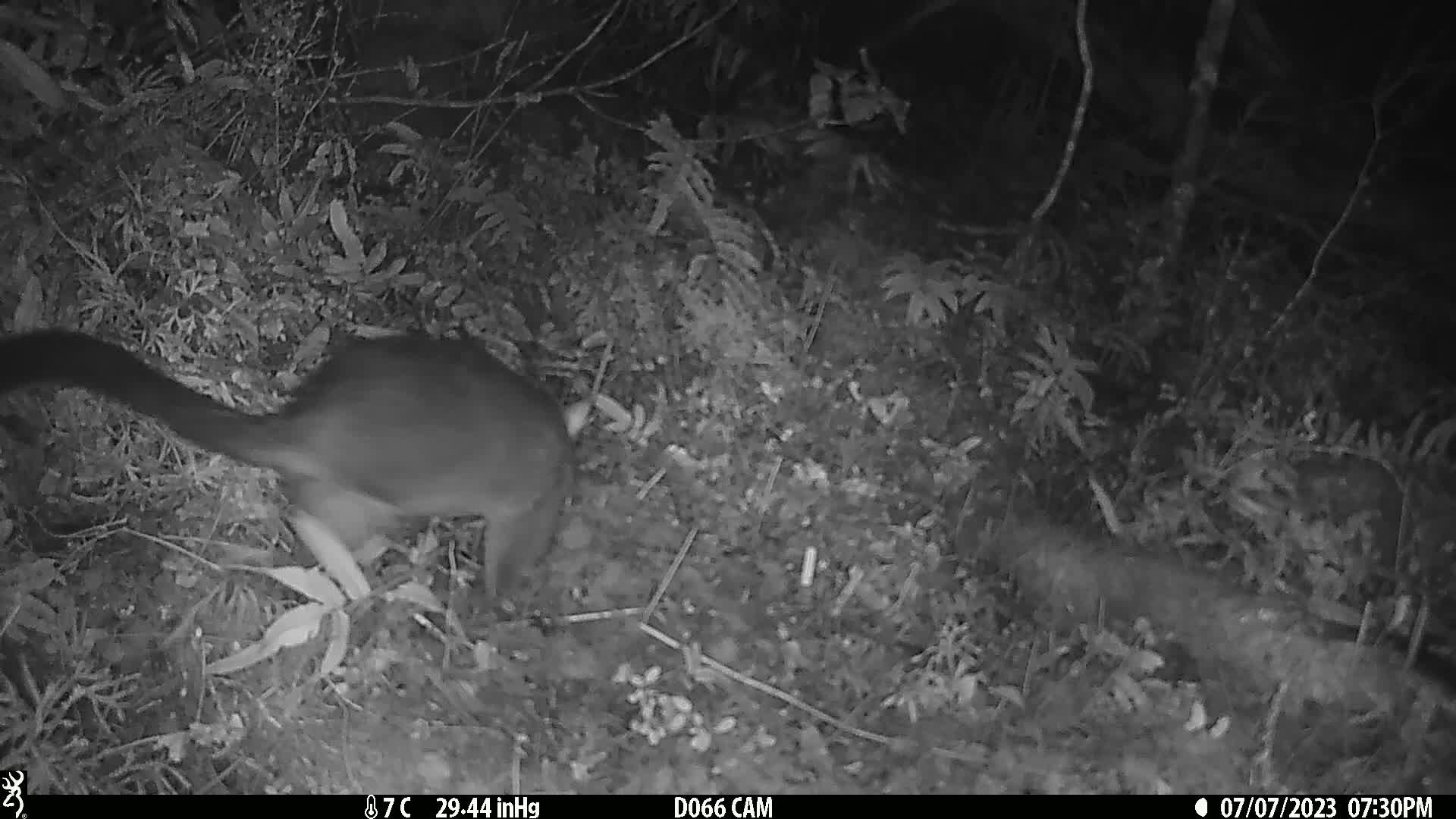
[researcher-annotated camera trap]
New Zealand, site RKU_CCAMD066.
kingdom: Animalia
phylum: Chordata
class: Mammalia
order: Diprotodontia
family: Phalangeridae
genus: Trichosurus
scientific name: Trichosurus vulpecula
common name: common brushtail possum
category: possum